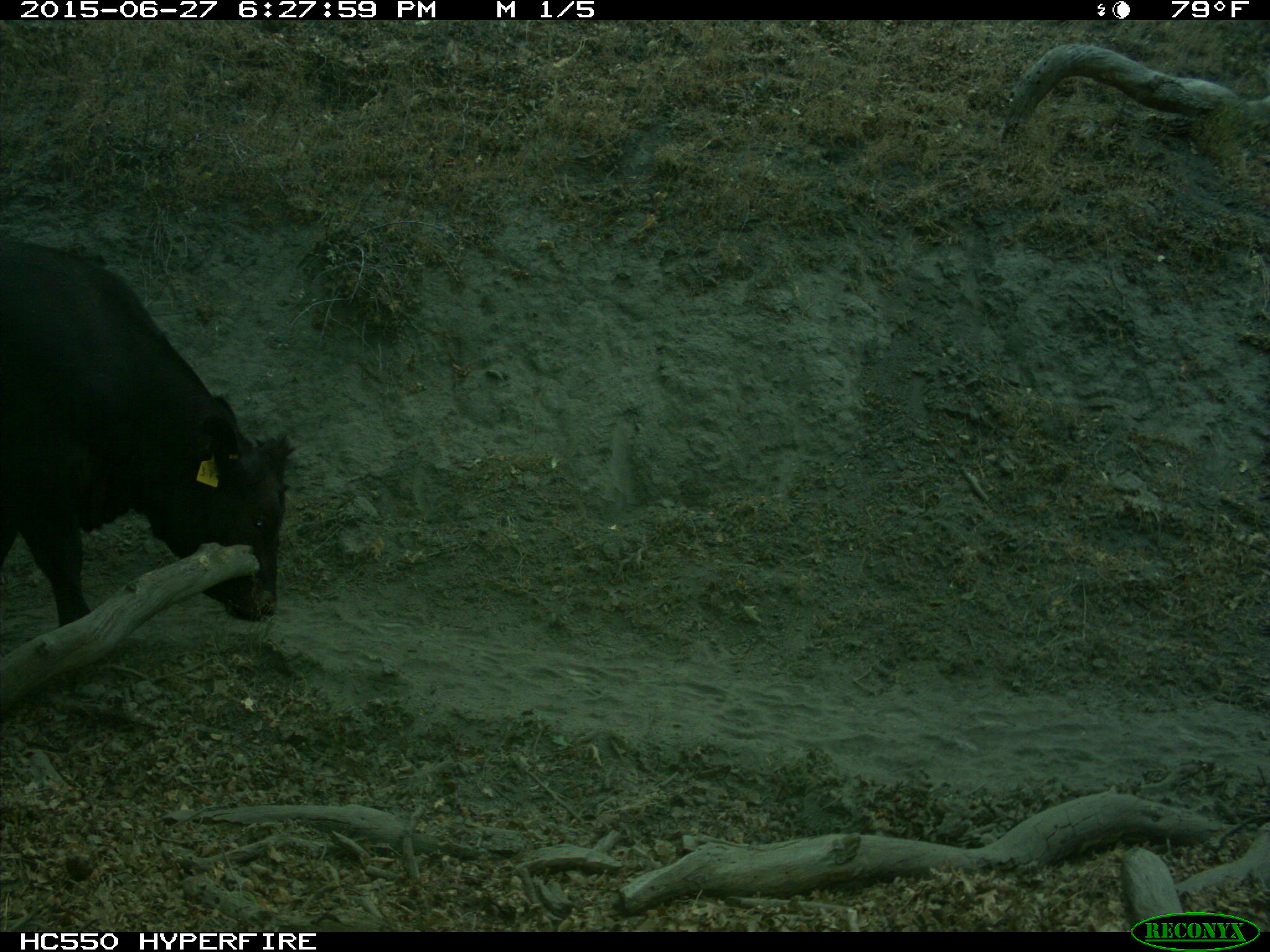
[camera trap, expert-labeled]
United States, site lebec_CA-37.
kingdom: Animalia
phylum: Chordata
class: Mammalia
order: Artiodactyla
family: Bovidae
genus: Bos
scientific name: Bos taurus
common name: domestic cow